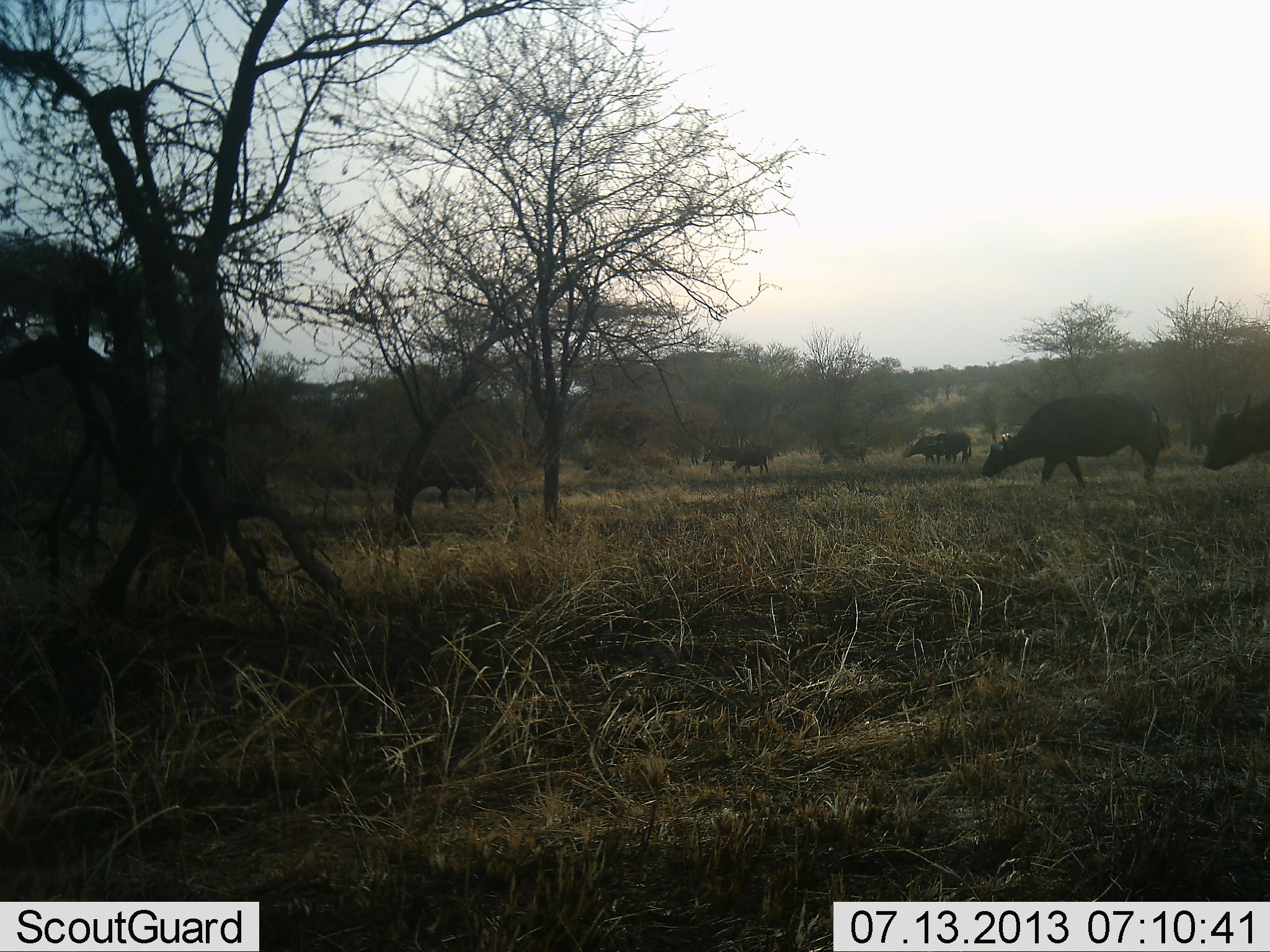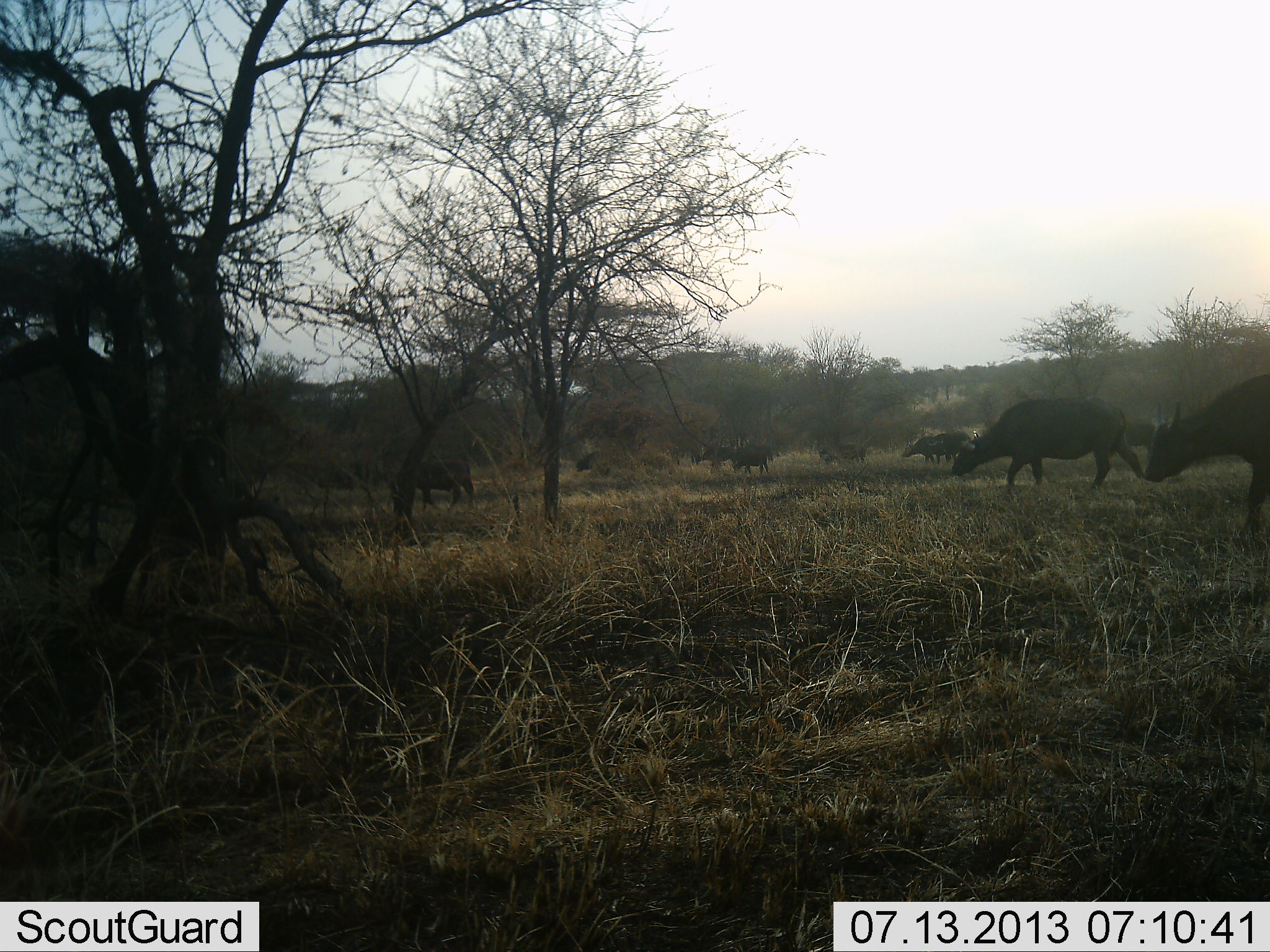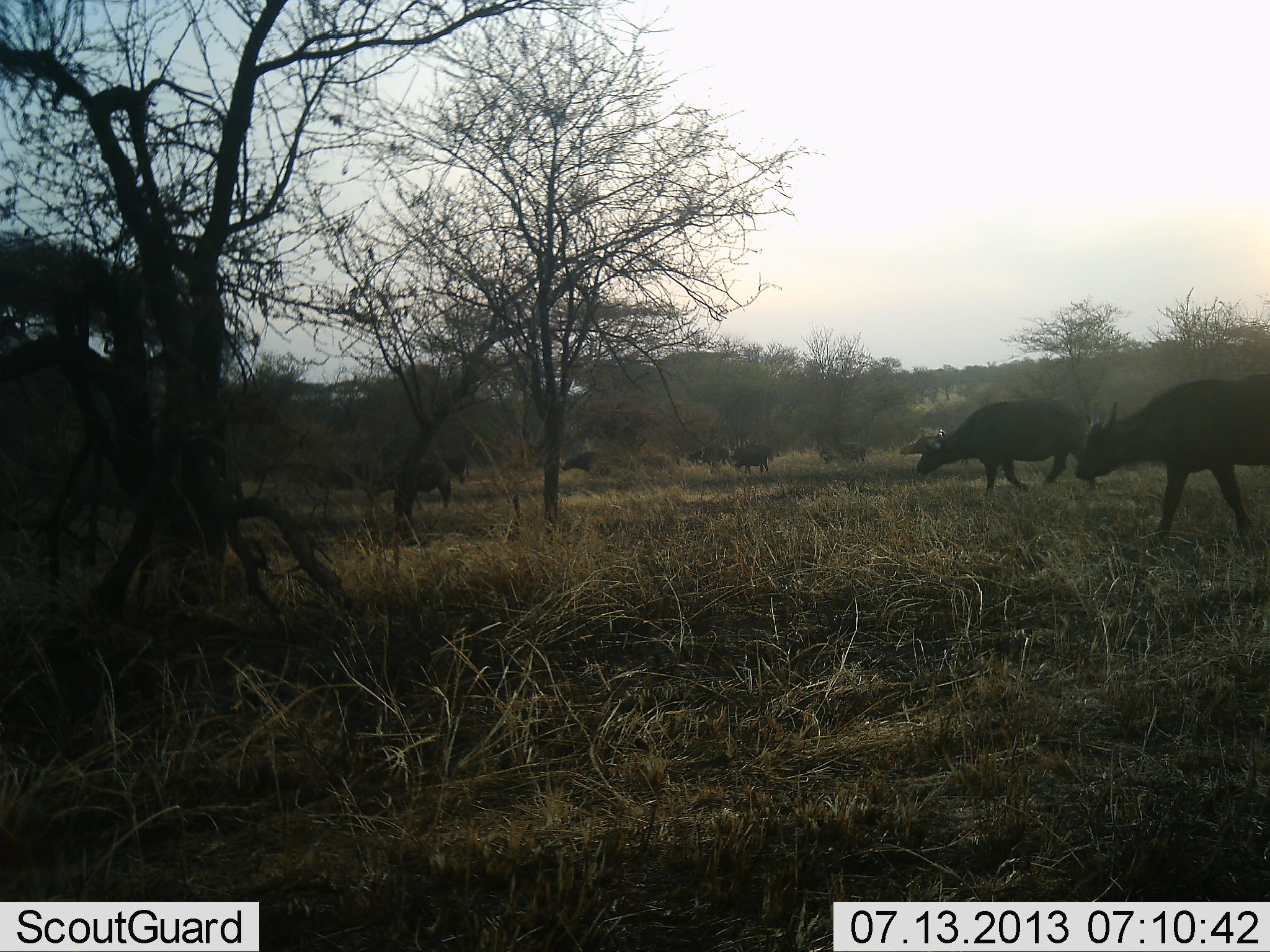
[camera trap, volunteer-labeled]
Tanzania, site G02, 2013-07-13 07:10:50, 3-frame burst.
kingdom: Animalia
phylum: Chordata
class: Mammalia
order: Artiodactyla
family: Bovidae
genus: Syncerus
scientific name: Syncerus caffer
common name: cape buffalo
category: buffalo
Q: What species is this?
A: Buffalo (cape buffalo) (Syncerus caffer).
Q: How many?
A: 9.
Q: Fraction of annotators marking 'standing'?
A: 12%.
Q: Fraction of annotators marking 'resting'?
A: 0%.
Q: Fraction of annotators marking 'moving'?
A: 88%.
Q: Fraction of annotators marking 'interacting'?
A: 0%.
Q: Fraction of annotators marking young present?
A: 0%.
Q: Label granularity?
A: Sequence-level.